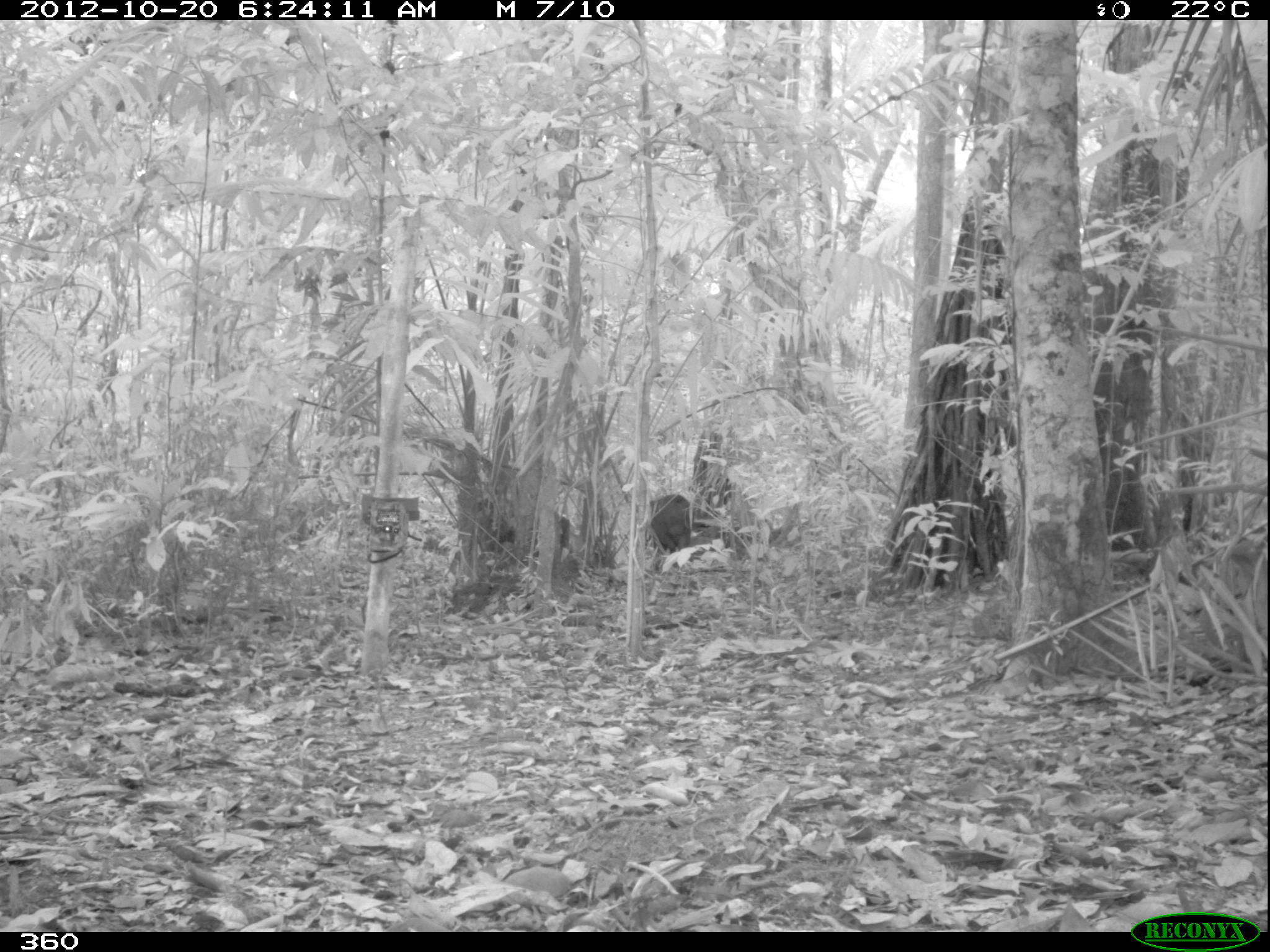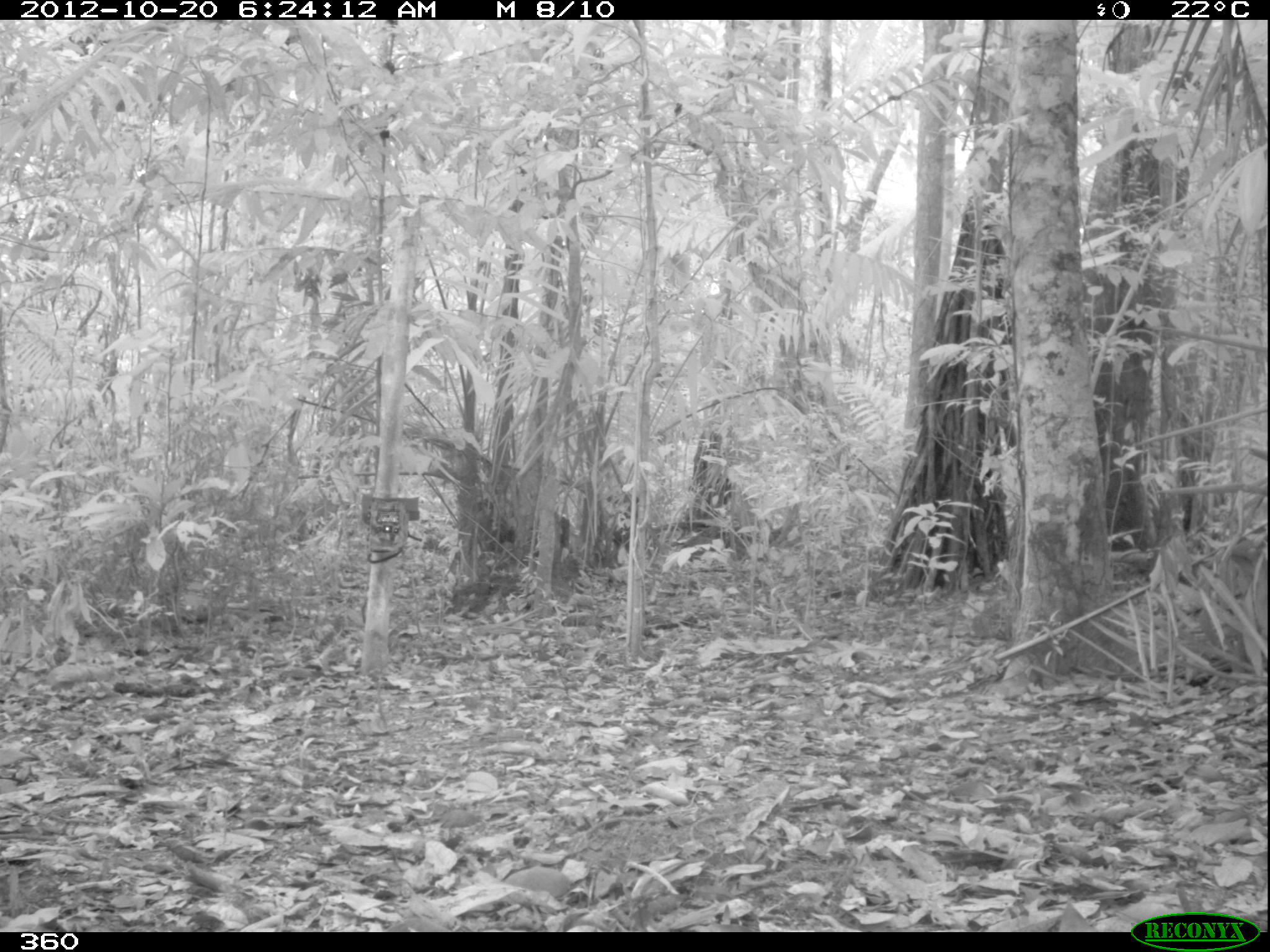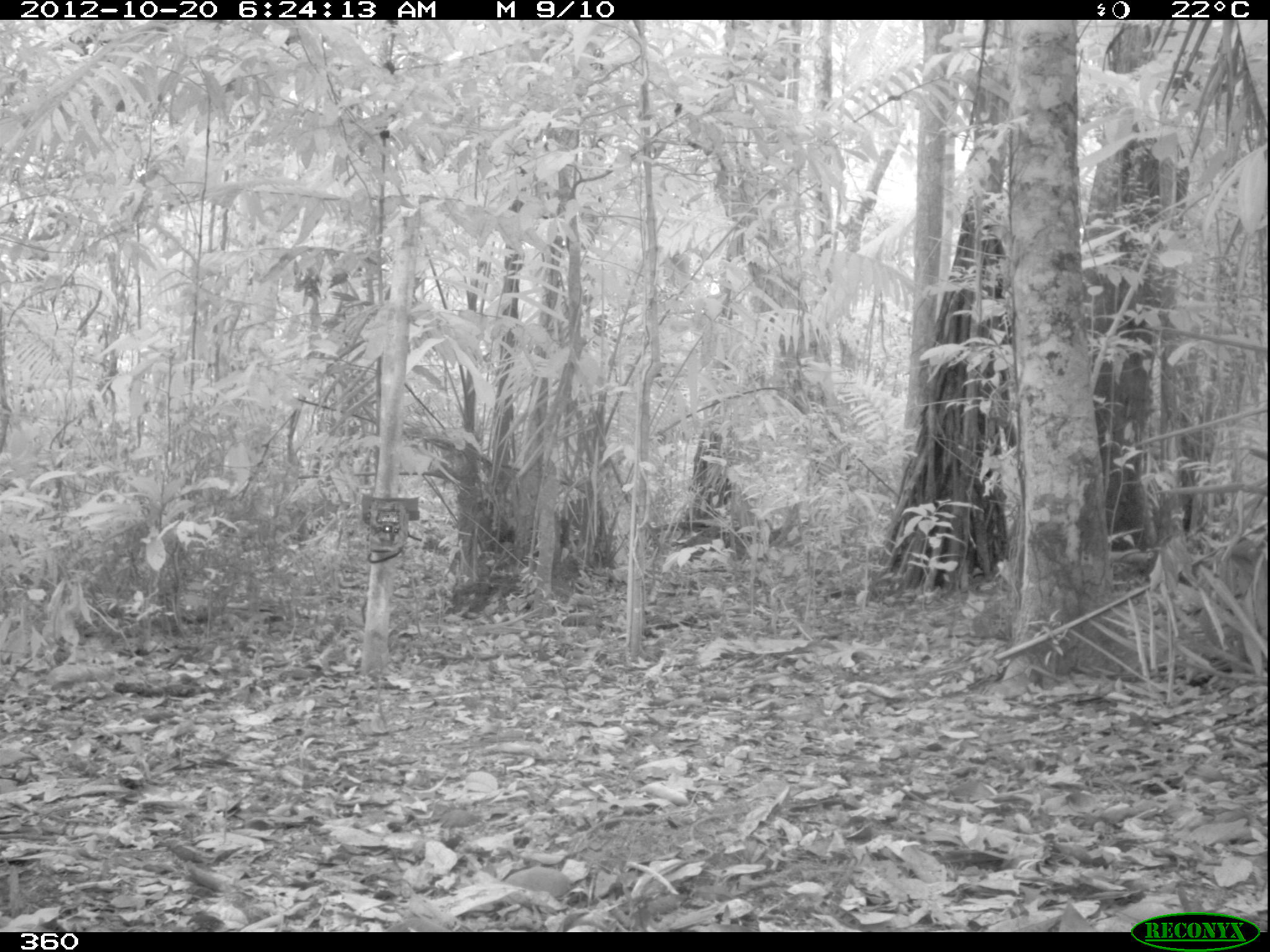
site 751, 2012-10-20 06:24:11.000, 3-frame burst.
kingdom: Animalia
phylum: Chordata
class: Mammalia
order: Artiodactyla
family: Tayassuidae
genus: Tayassu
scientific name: Tayassu pecari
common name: white-lipped peccary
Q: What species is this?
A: Tayassu pecari (white-lipped peccary).